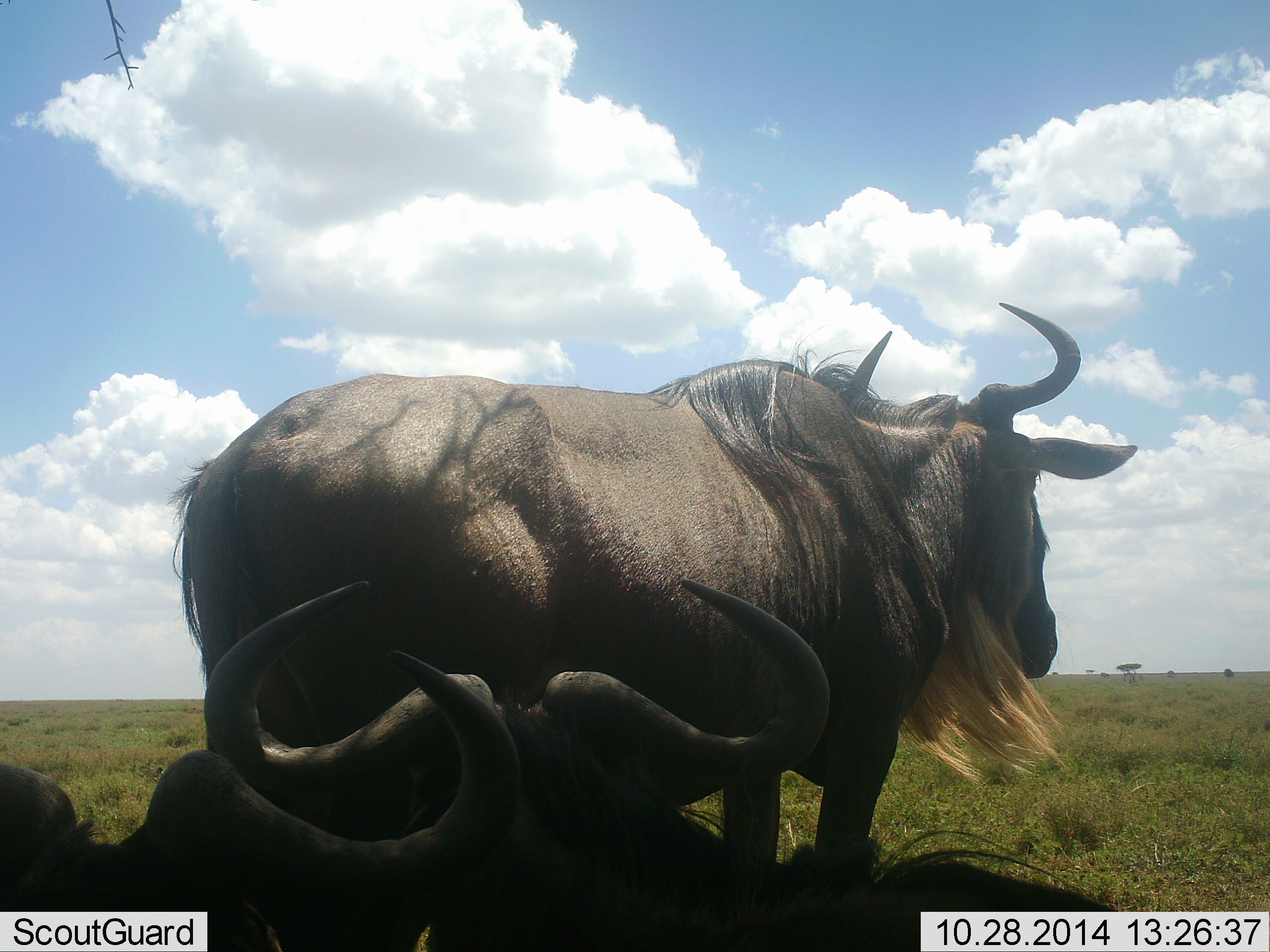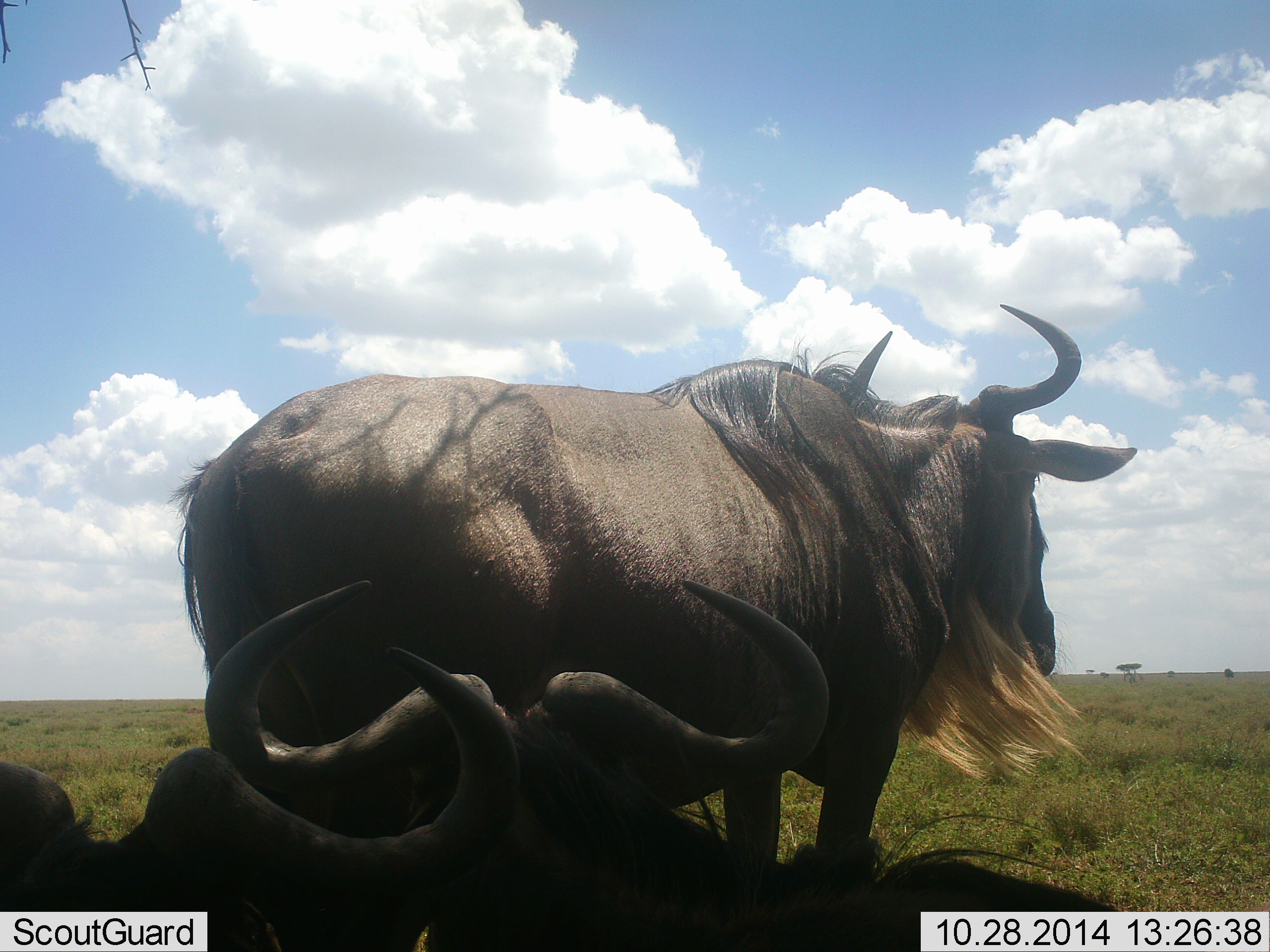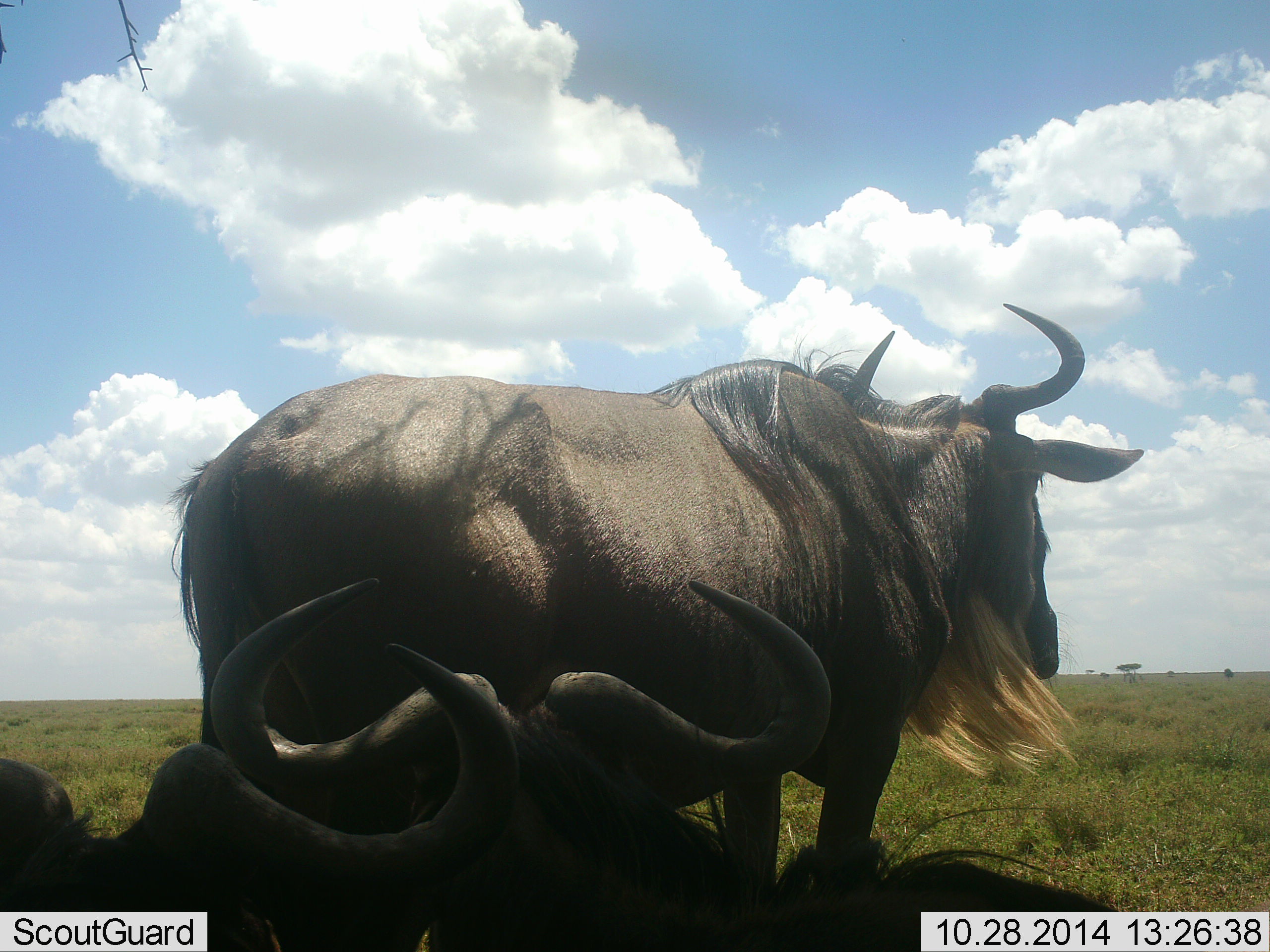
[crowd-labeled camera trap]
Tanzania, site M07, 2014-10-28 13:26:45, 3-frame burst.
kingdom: Animalia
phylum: Chordata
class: Mammalia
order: Artiodactyla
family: Bovidae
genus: Connochaetes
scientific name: Connochaetes taurinus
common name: blue wildebeest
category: wildebeest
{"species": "wildebeest (blue wildebeest) (Connochaetes taurinus)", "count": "3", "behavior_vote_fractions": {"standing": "90%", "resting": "100%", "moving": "0%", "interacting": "0%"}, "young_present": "0%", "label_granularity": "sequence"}